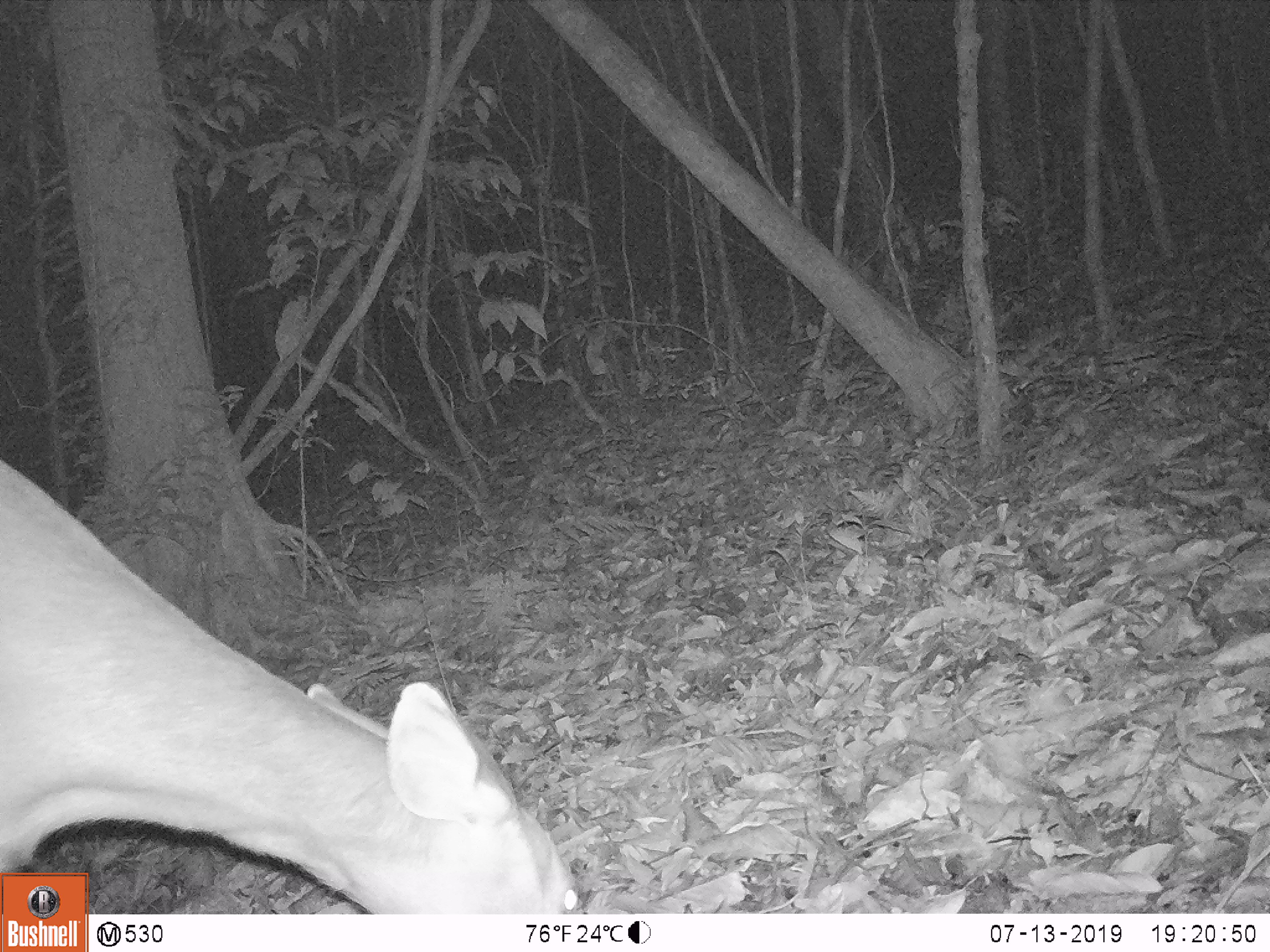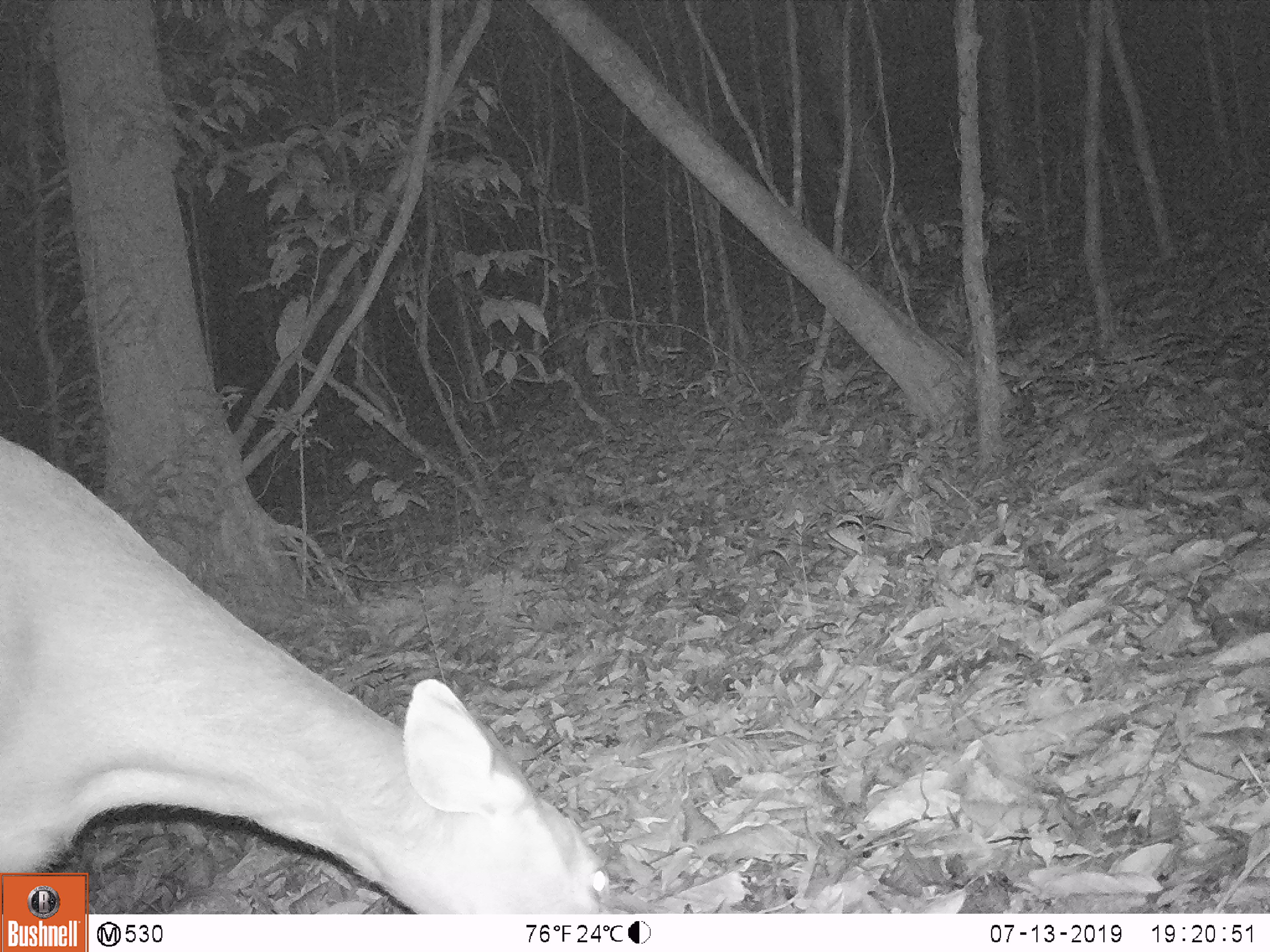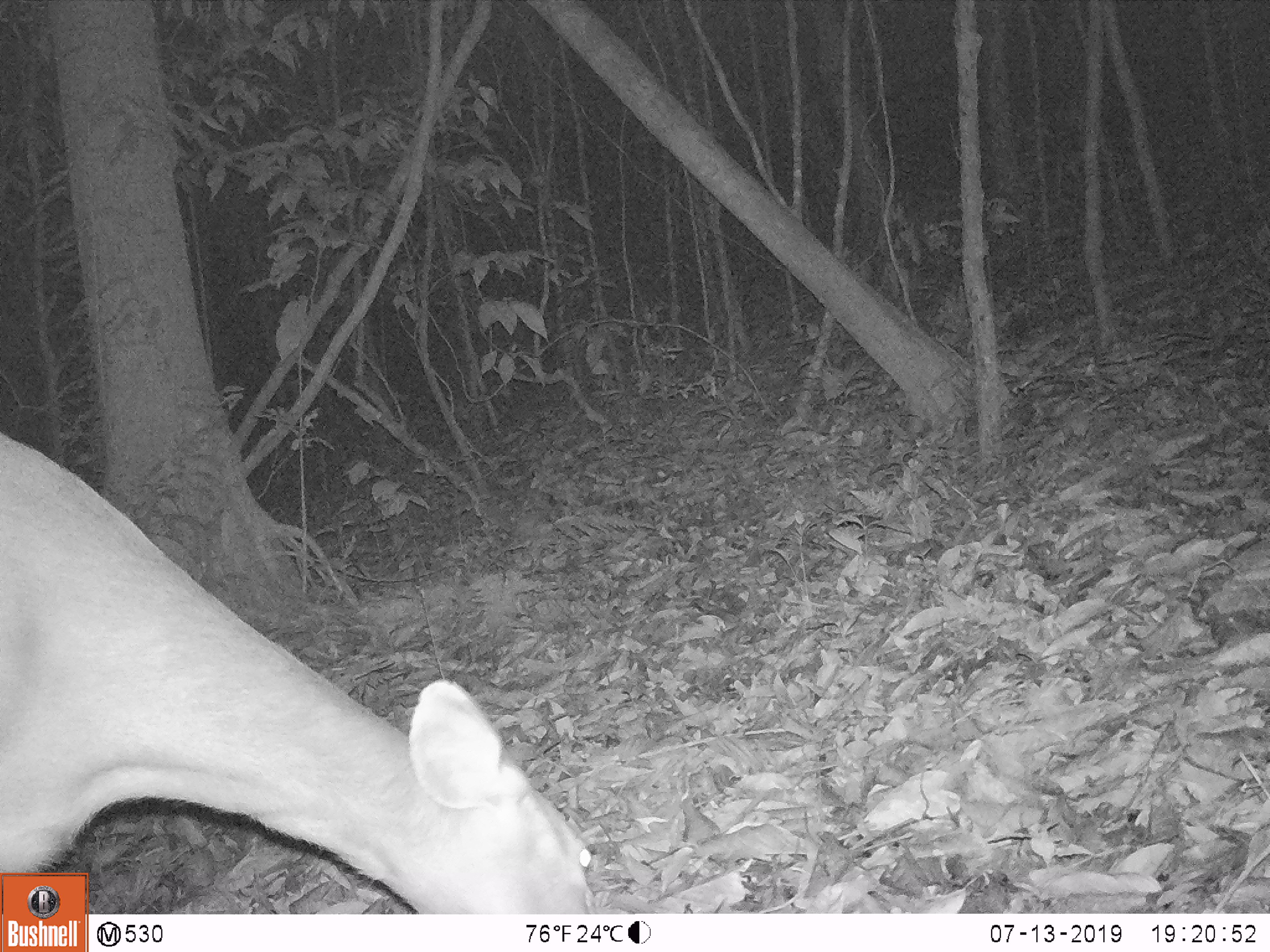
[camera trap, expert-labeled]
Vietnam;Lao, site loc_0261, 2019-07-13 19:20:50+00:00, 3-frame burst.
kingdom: Animalia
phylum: Chordata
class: Mammalia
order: Artiodactyla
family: Cervidae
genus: Rusa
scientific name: Rusa unicolor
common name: sambar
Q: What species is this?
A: Sambar (Rusa unicolor).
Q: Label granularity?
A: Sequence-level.